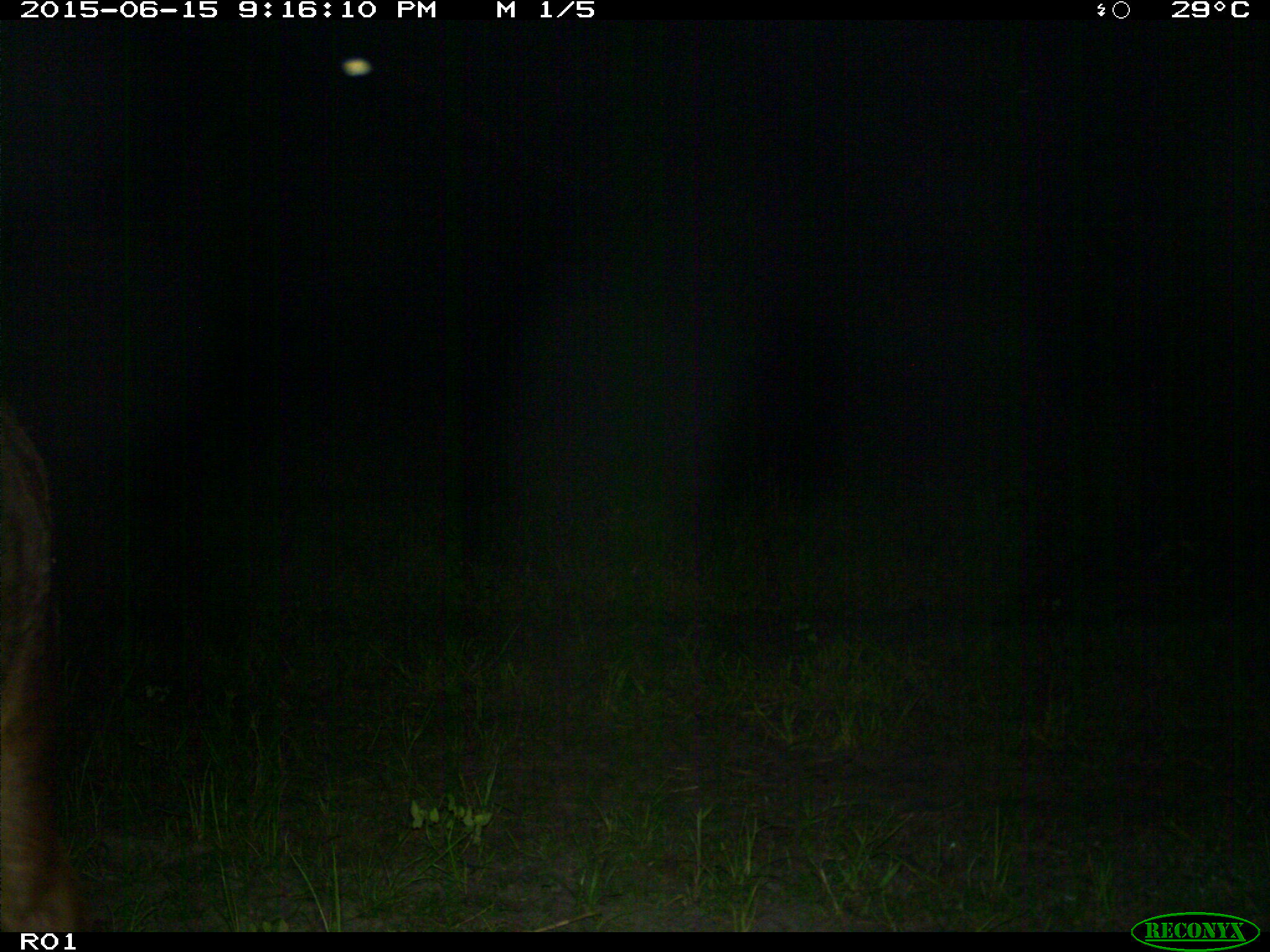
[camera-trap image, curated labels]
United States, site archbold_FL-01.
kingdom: Animalia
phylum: Chordata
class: Mammalia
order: Artiodactyla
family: Bovidae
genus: Bos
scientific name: Bos taurus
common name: domestic cow